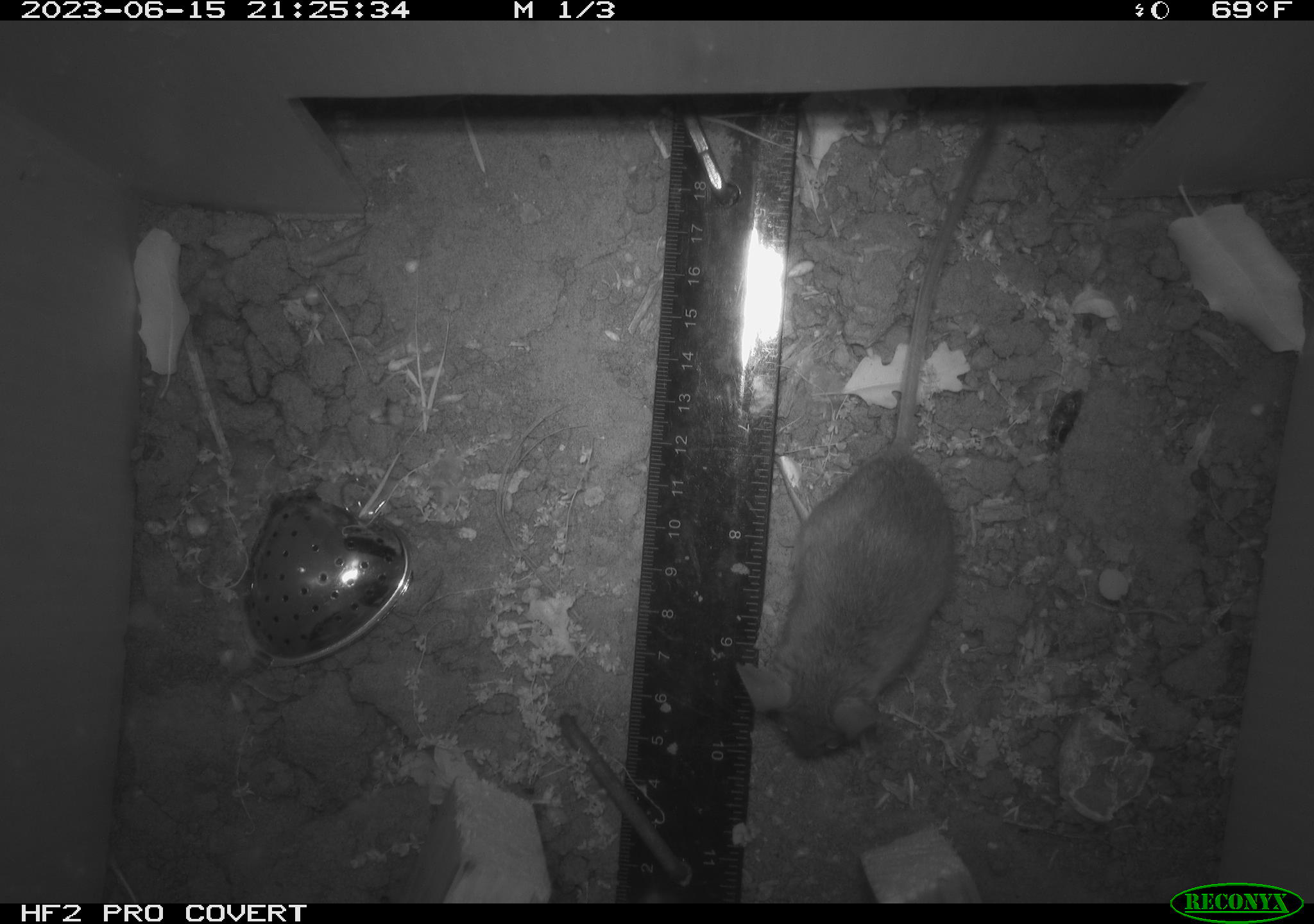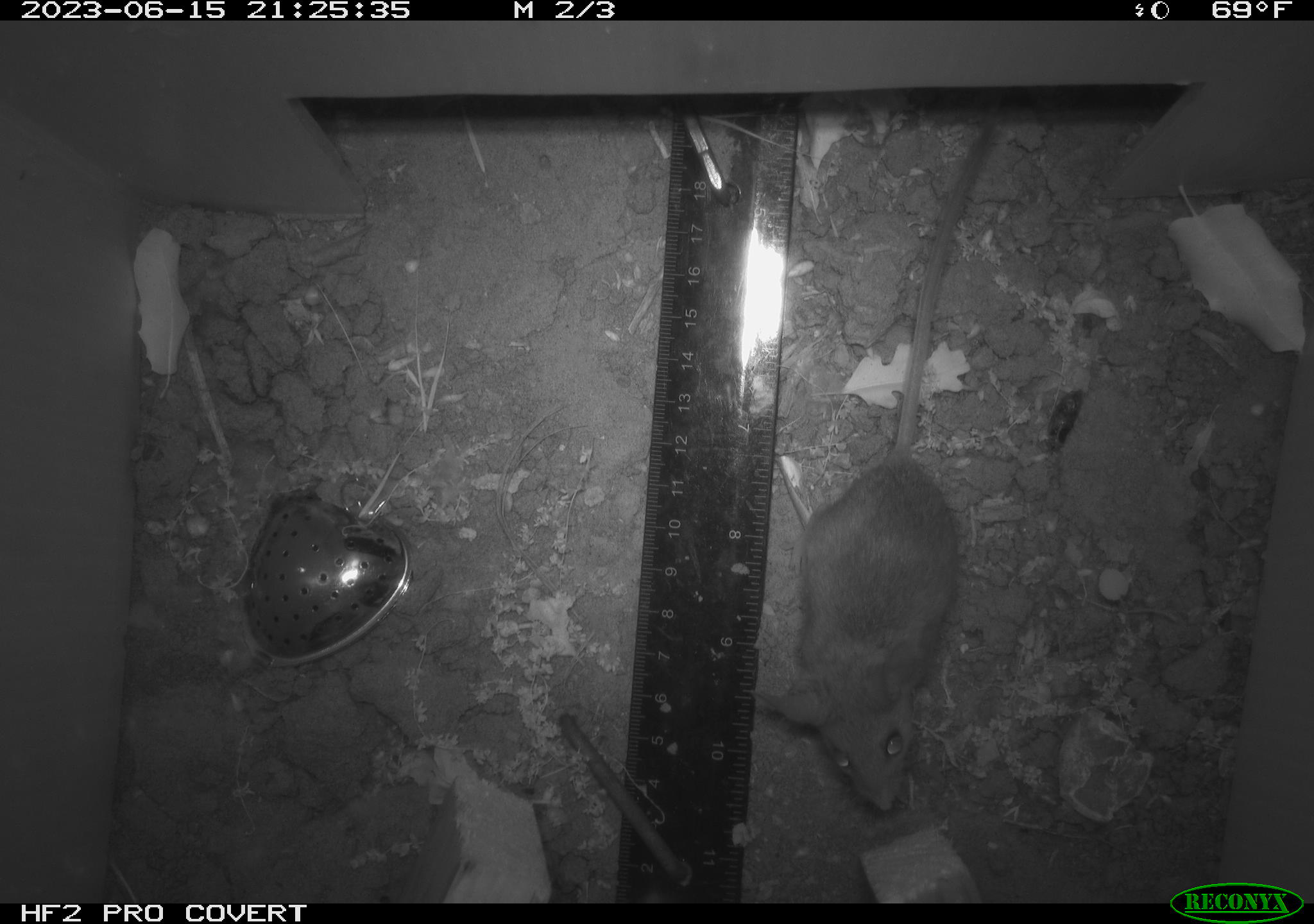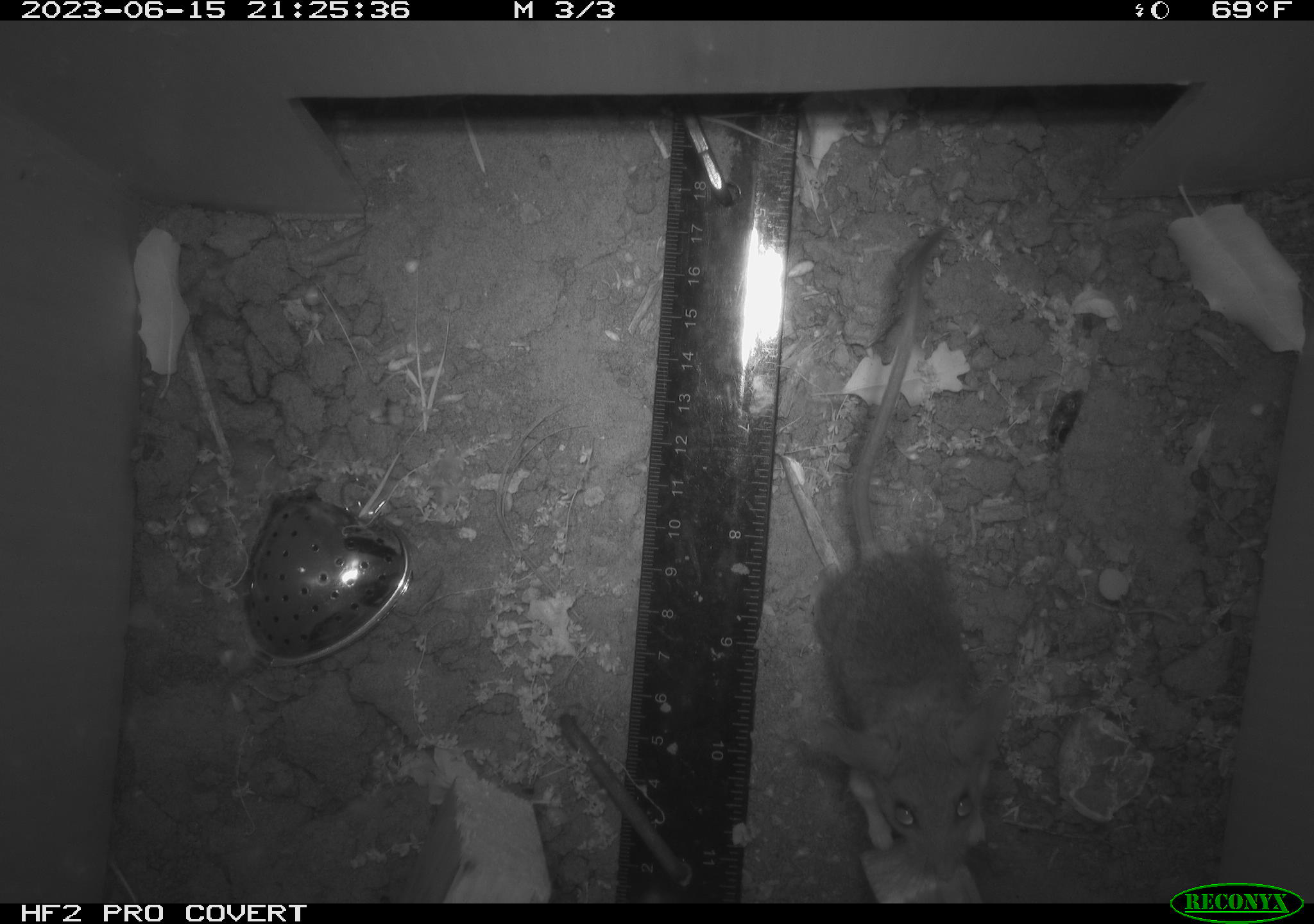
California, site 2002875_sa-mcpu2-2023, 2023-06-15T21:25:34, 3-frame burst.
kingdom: Animalia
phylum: Chordata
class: Mammalia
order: Rodentia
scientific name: Rodentia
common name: mouse species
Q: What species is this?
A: Mouse species (Rodentia).